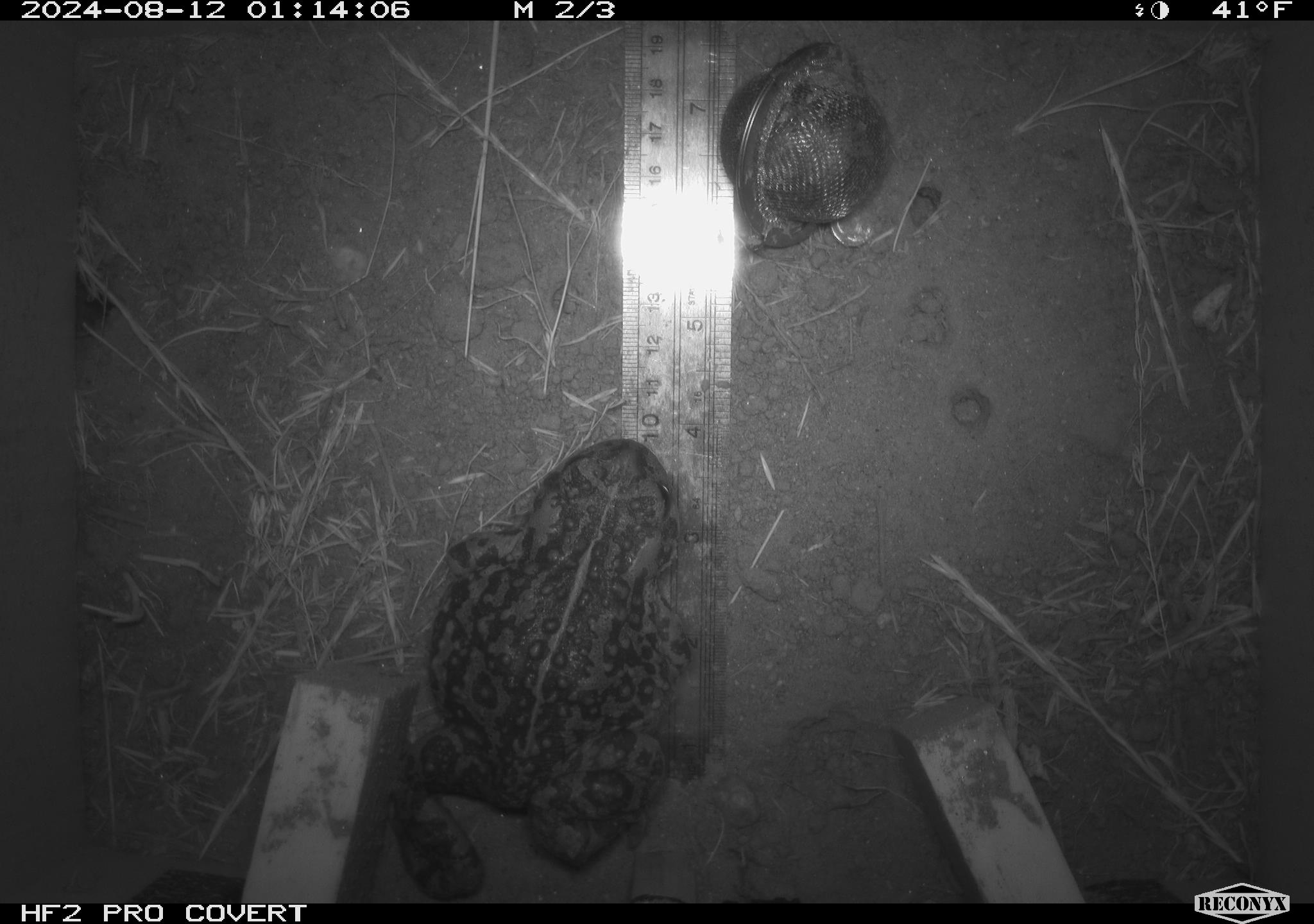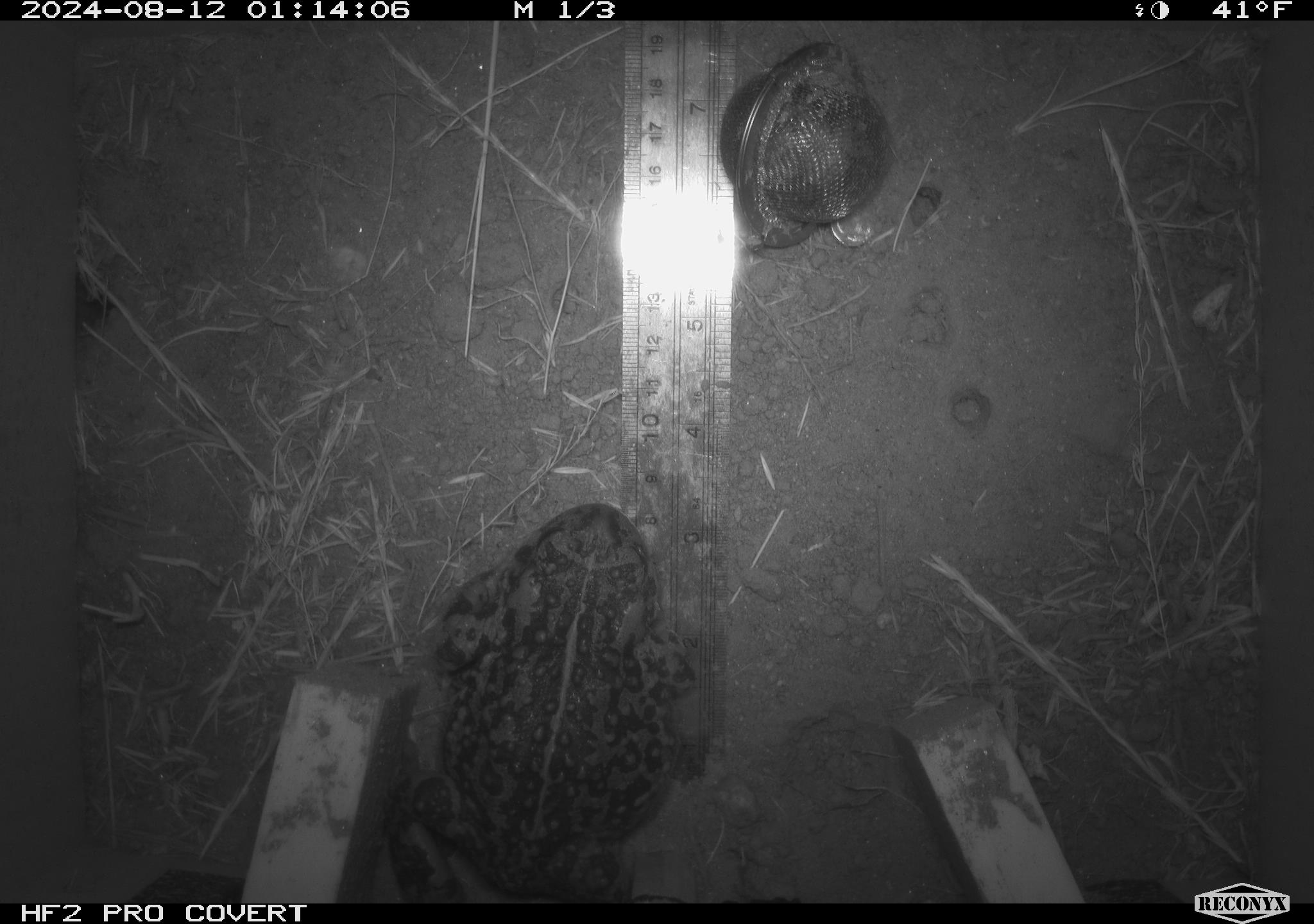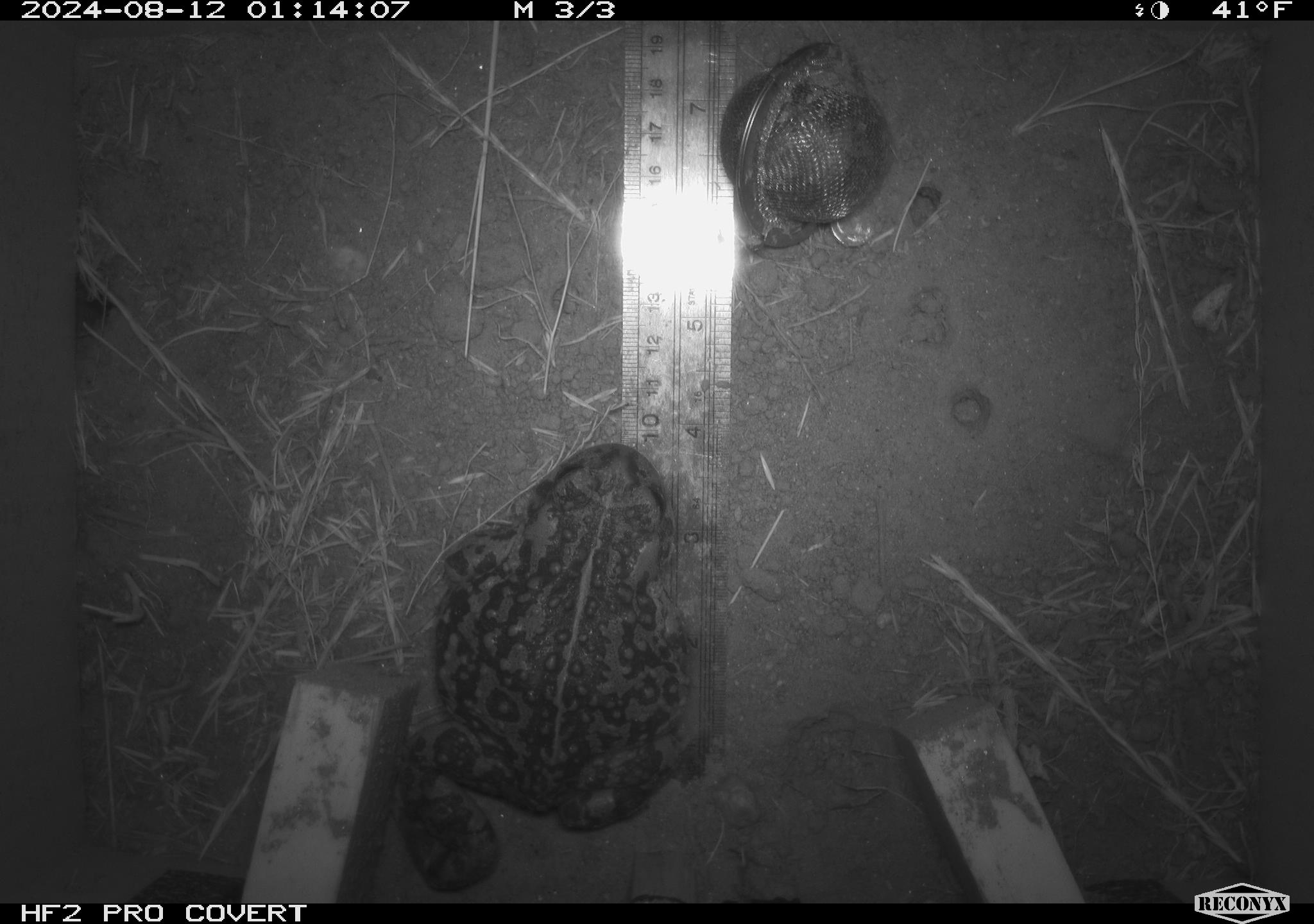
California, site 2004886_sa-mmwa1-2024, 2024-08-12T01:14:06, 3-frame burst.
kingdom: Animalia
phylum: Chordata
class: Amphibia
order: Anura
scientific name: Anura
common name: frogs